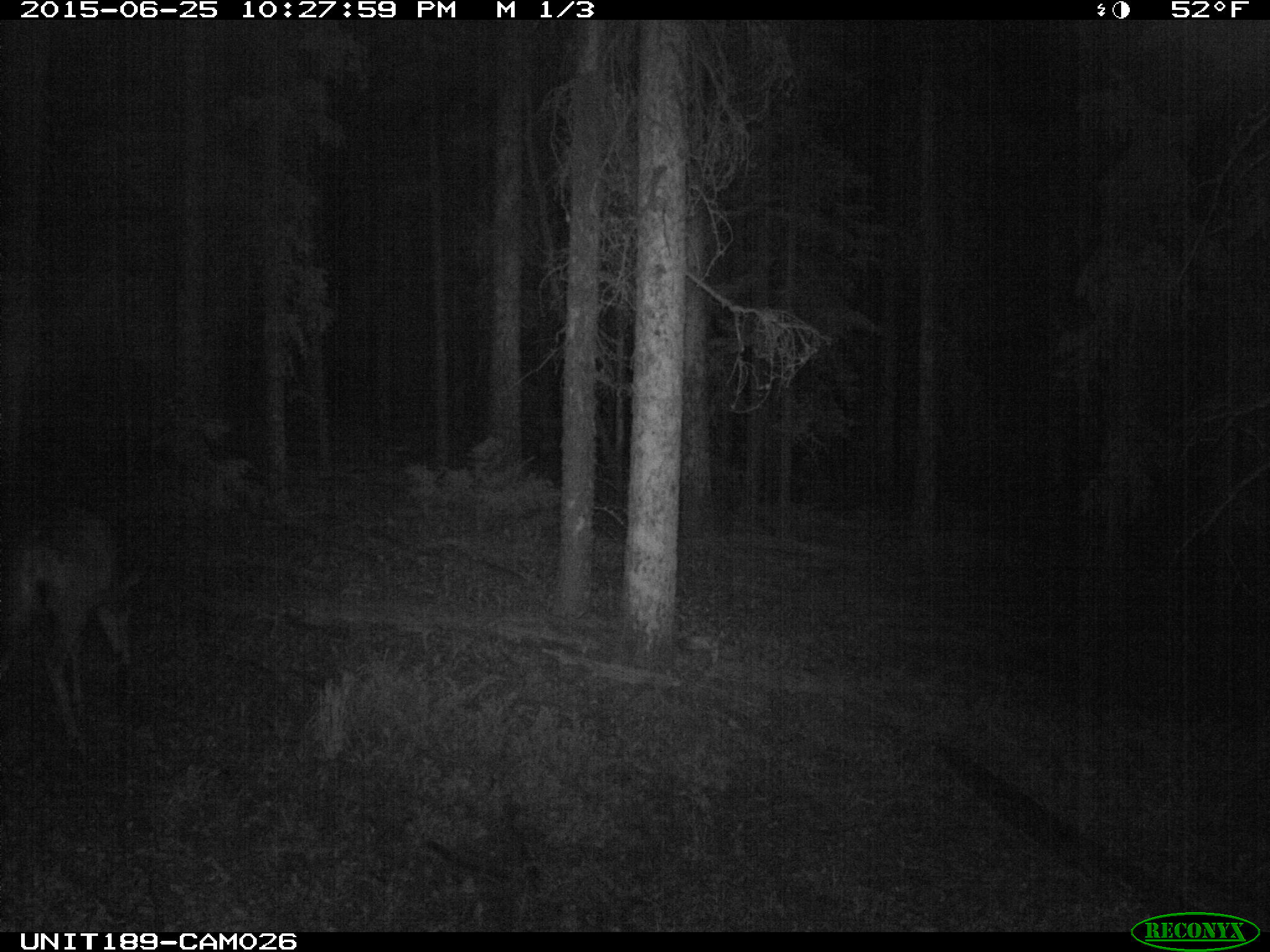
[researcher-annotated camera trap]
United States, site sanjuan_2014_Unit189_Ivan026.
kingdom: Animalia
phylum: Chordata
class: Mammalia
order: Artiodactyla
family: Cervidae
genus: Odocoileus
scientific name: Odocoileus hemionus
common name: mule deer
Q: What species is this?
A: Odocoileus hemionus (mule deer).